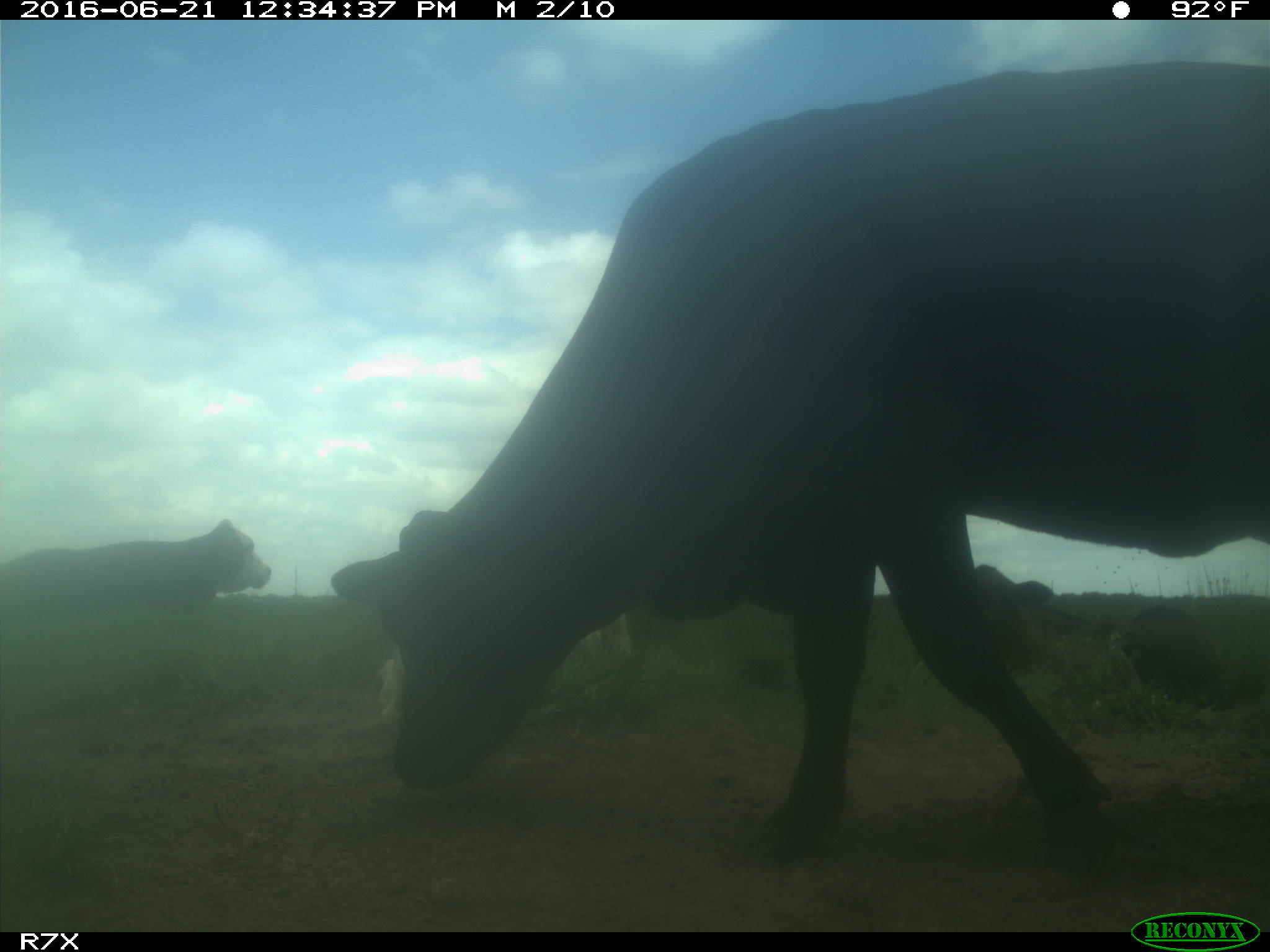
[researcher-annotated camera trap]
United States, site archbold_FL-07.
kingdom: Animalia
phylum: Chordata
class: Mammalia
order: Artiodactyla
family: Bovidae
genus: Bos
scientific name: Bos taurus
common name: domestic cow